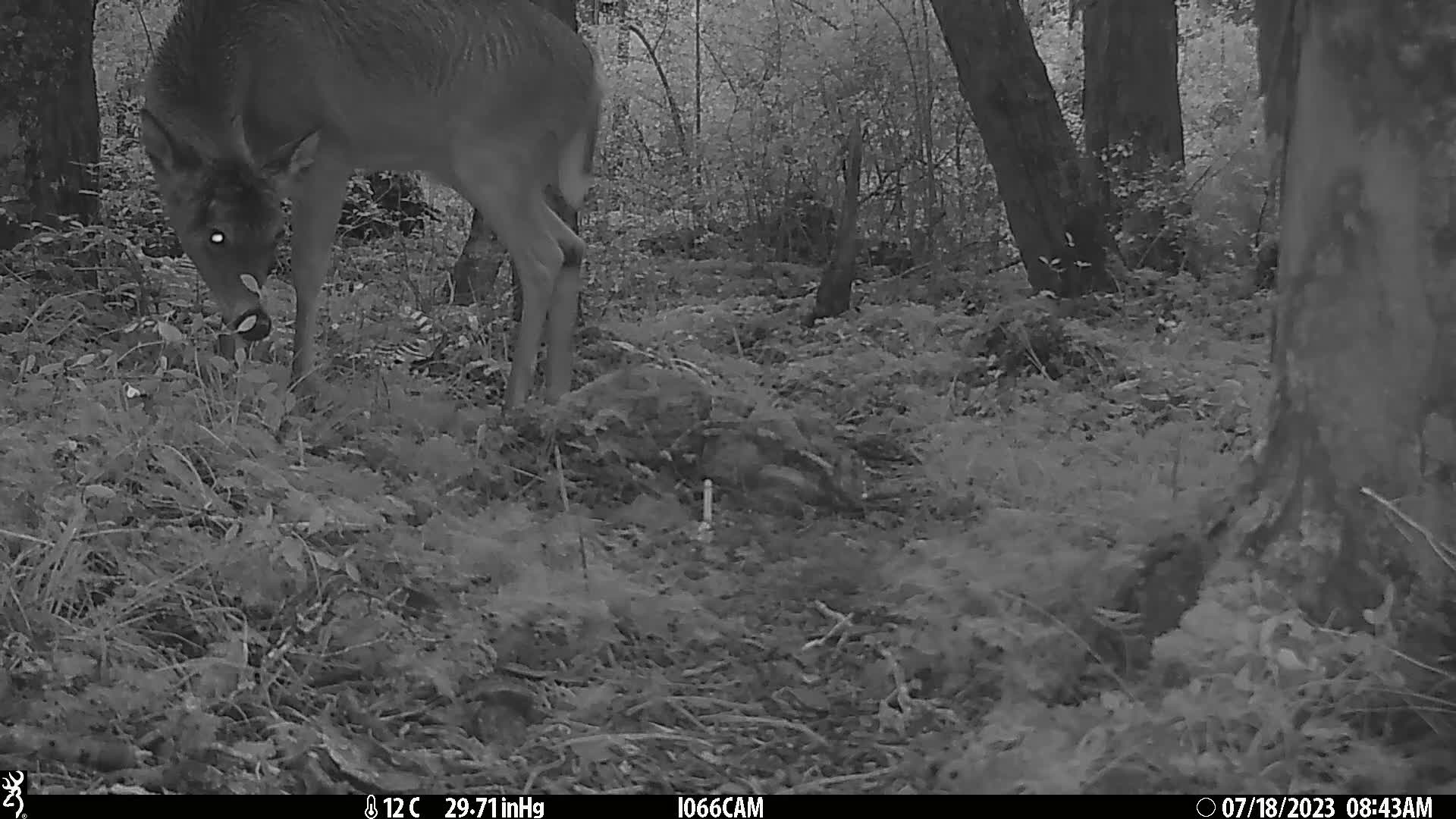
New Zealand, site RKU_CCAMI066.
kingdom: Animalia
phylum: Chordata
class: Mammalia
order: Artiodactyla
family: Cervidae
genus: Odocoileus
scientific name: Odocoileus virginianus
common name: white-tailed deer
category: white tailed deer